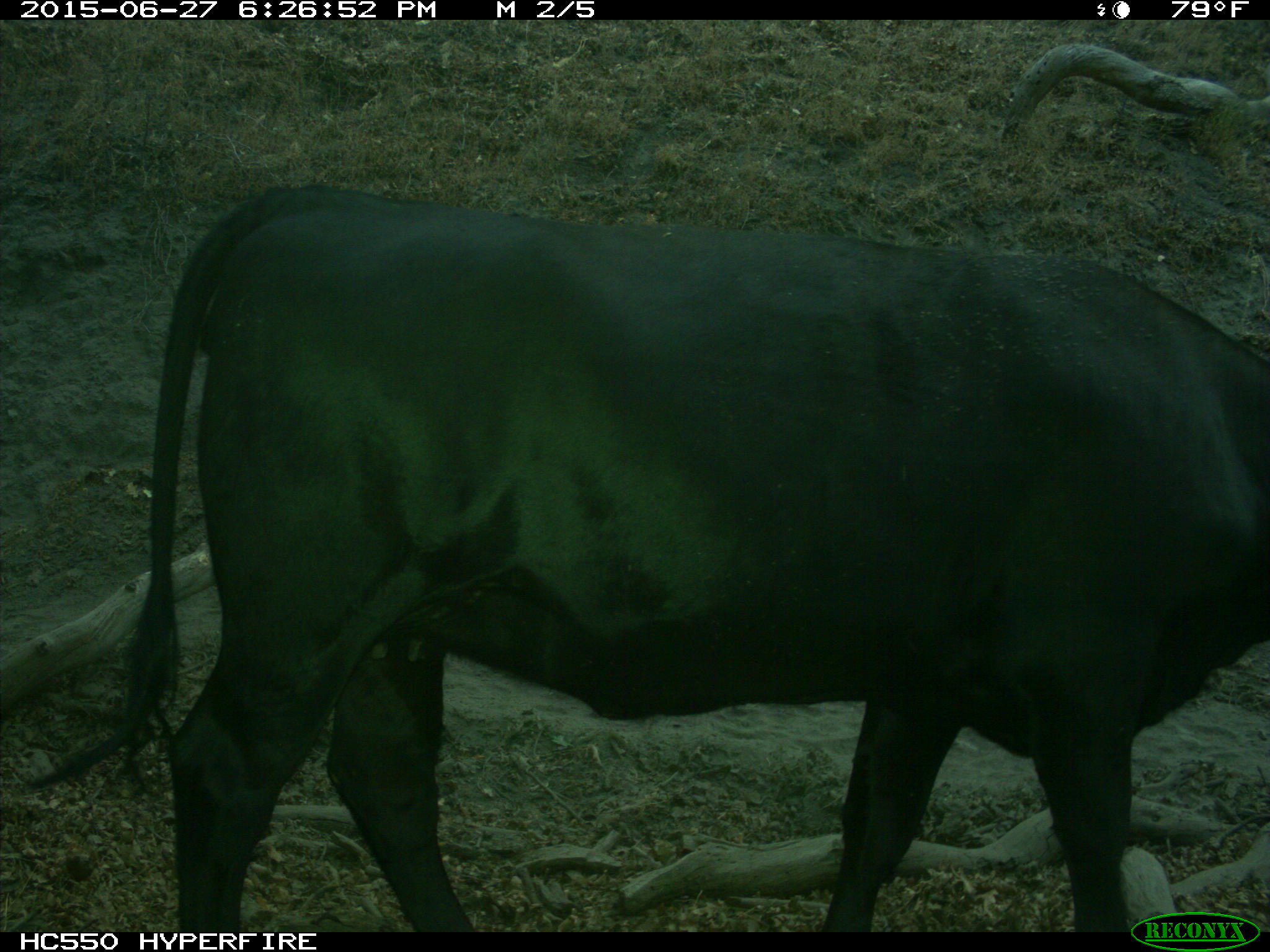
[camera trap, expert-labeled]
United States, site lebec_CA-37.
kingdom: Animalia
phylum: Chordata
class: Mammalia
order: Artiodactyla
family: Bovidae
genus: Bos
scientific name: Bos taurus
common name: domestic cow